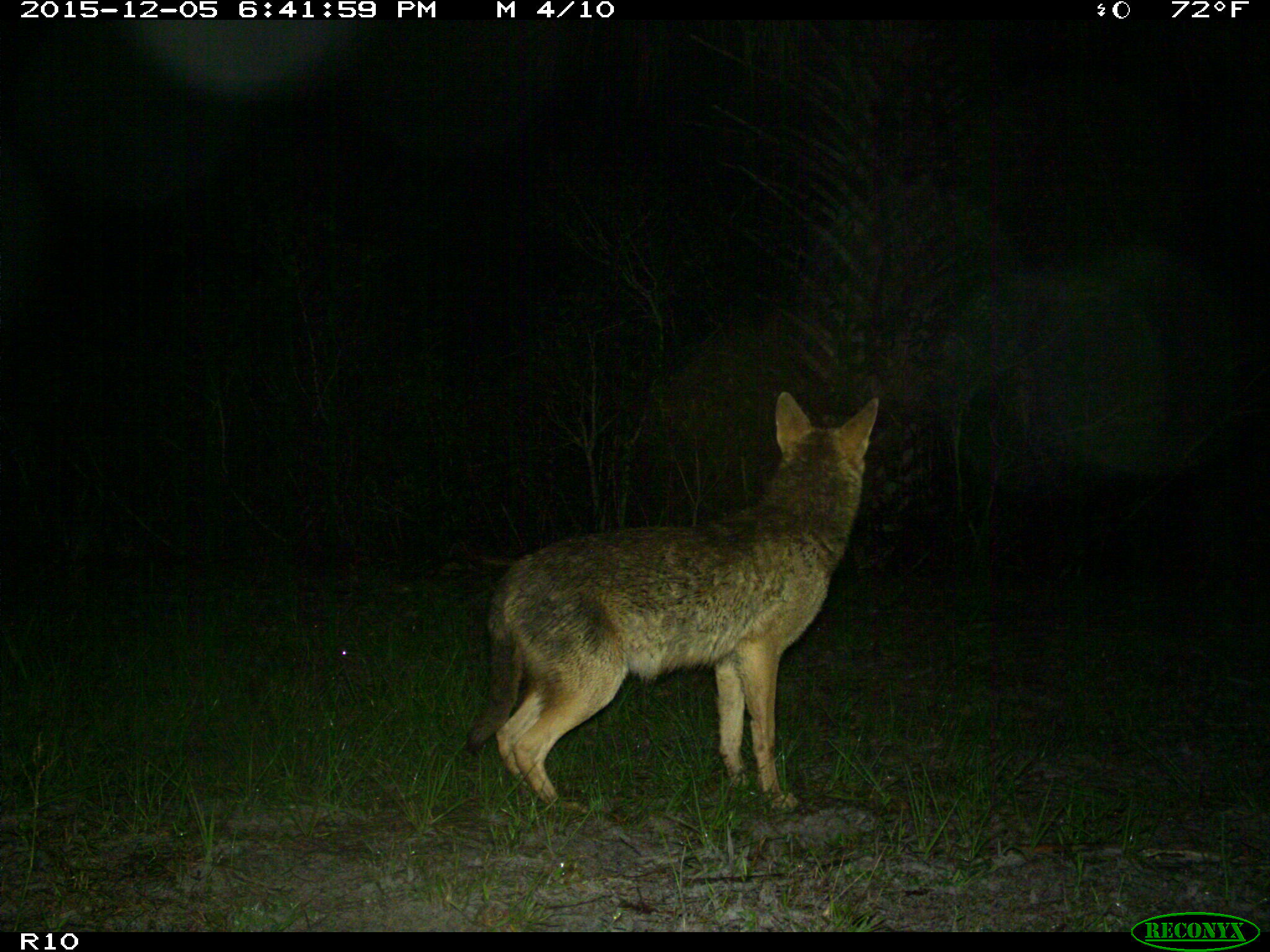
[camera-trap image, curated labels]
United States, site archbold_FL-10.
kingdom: Animalia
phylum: Chordata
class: Mammalia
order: Carnivora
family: Canidae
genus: Canis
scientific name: Canis latrans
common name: coyote